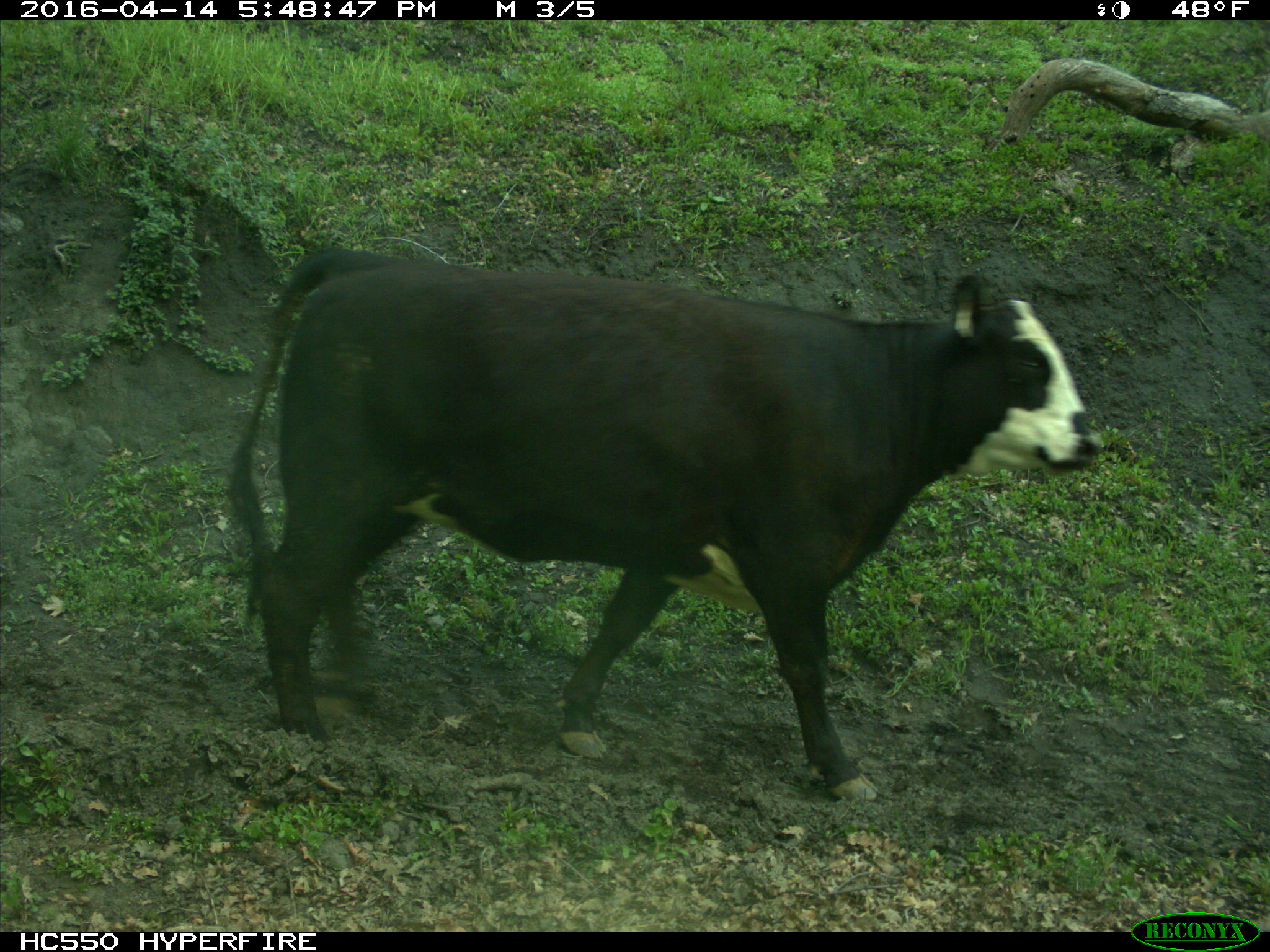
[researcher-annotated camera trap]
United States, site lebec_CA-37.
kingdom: Animalia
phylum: Chordata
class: Mammalia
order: Artiodactyla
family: Bovidae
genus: Bos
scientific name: Bos taurus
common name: domestic cow